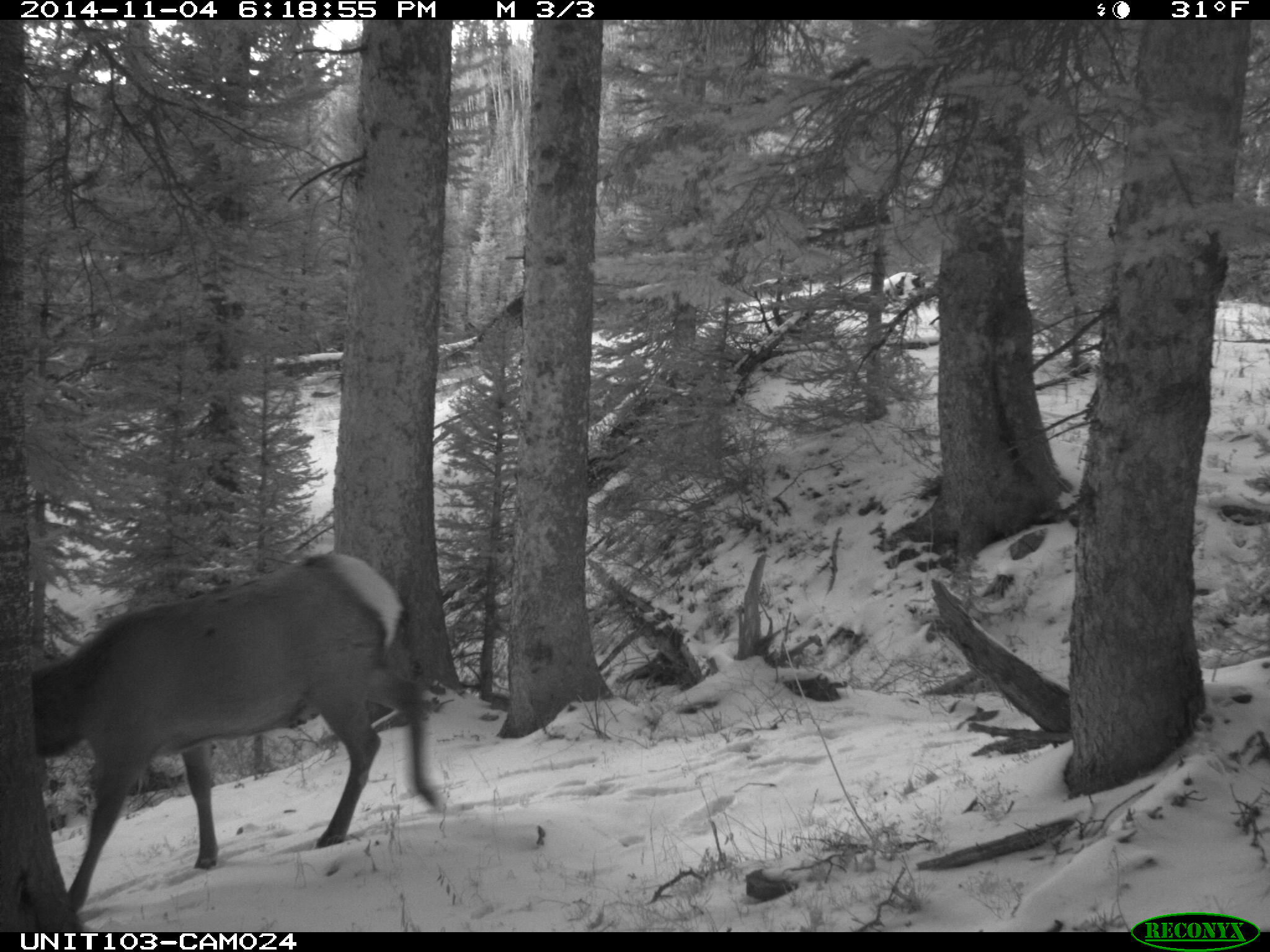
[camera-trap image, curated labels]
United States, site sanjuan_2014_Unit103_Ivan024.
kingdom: Animalia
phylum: Chordata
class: Mammalia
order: Artiodactyla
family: Cervidae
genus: Cervus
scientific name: Cervus elaphus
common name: red deer